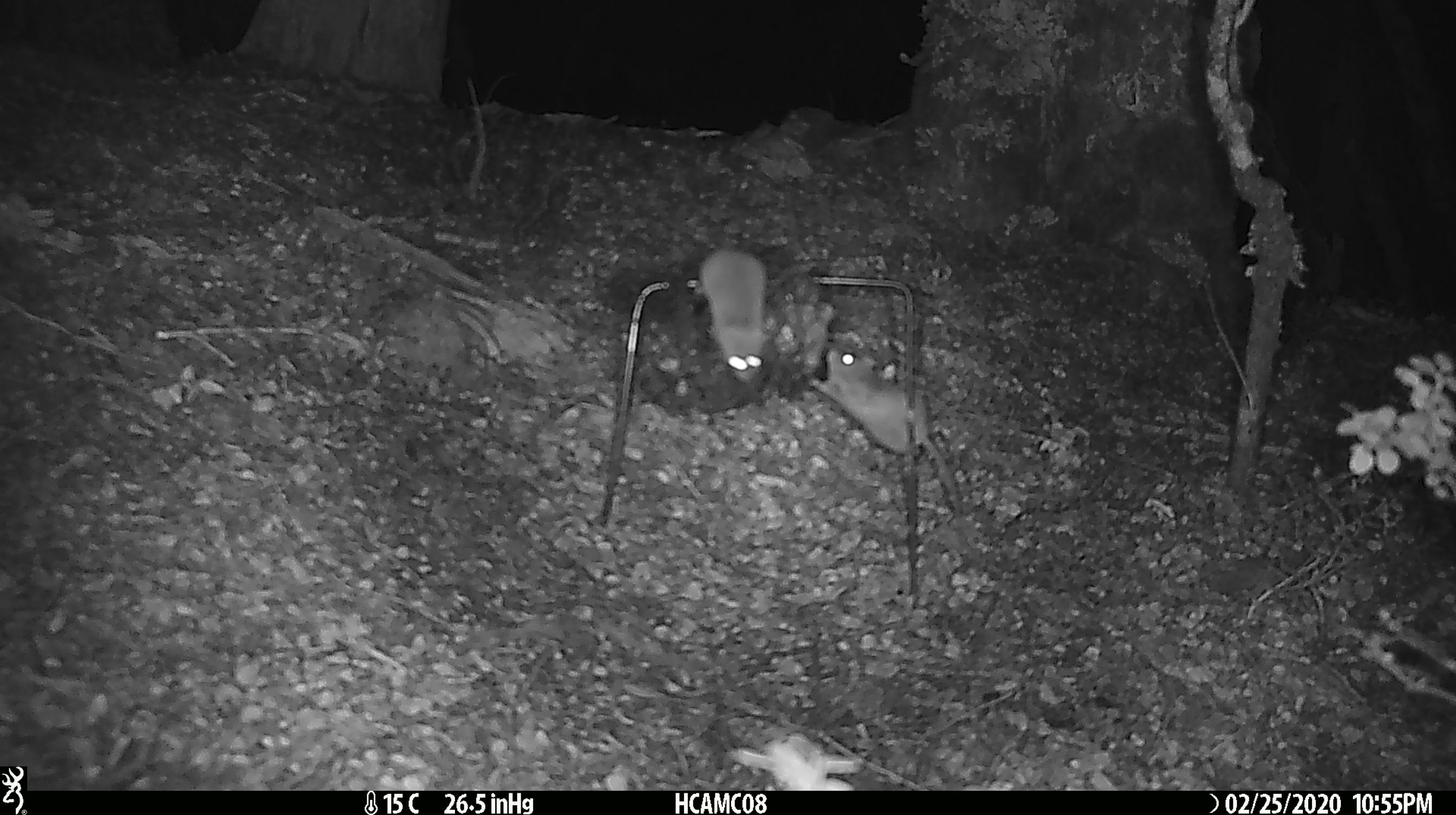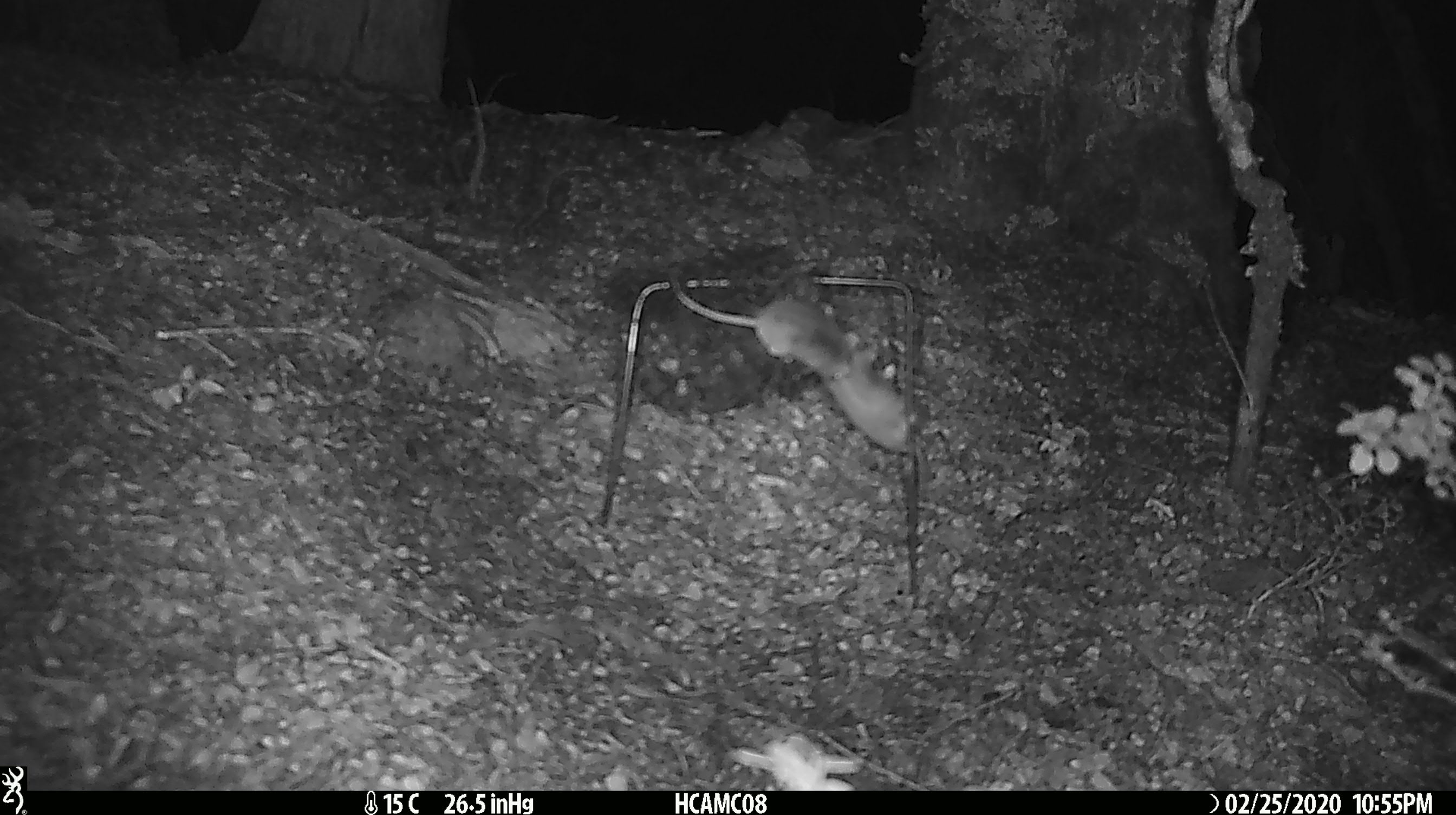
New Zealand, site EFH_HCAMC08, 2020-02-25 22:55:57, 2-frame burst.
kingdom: Animalia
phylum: Chordata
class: Mammalia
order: Rodentia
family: Muridae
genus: Mus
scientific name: Mus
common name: mouse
Mouse (Mus).